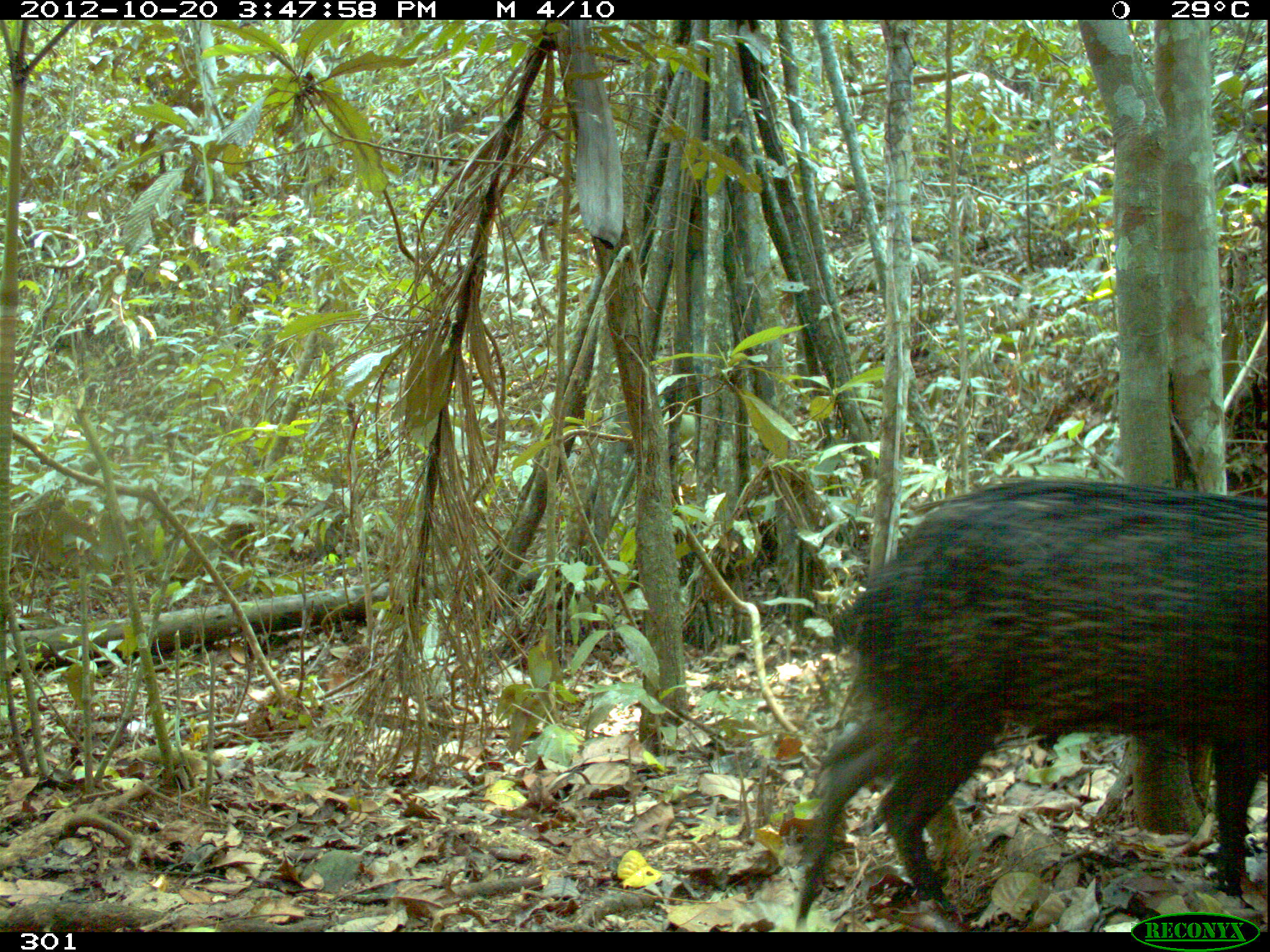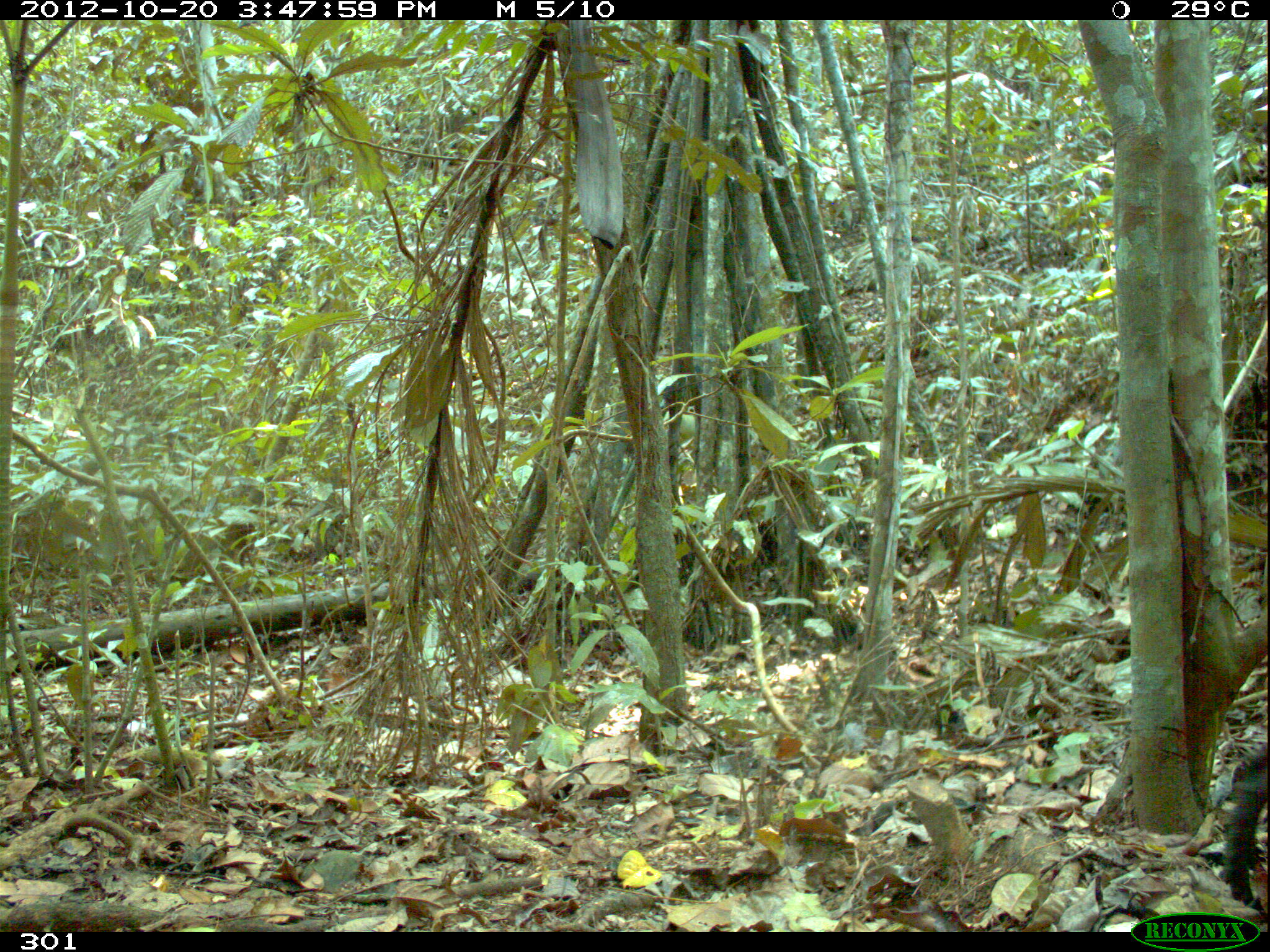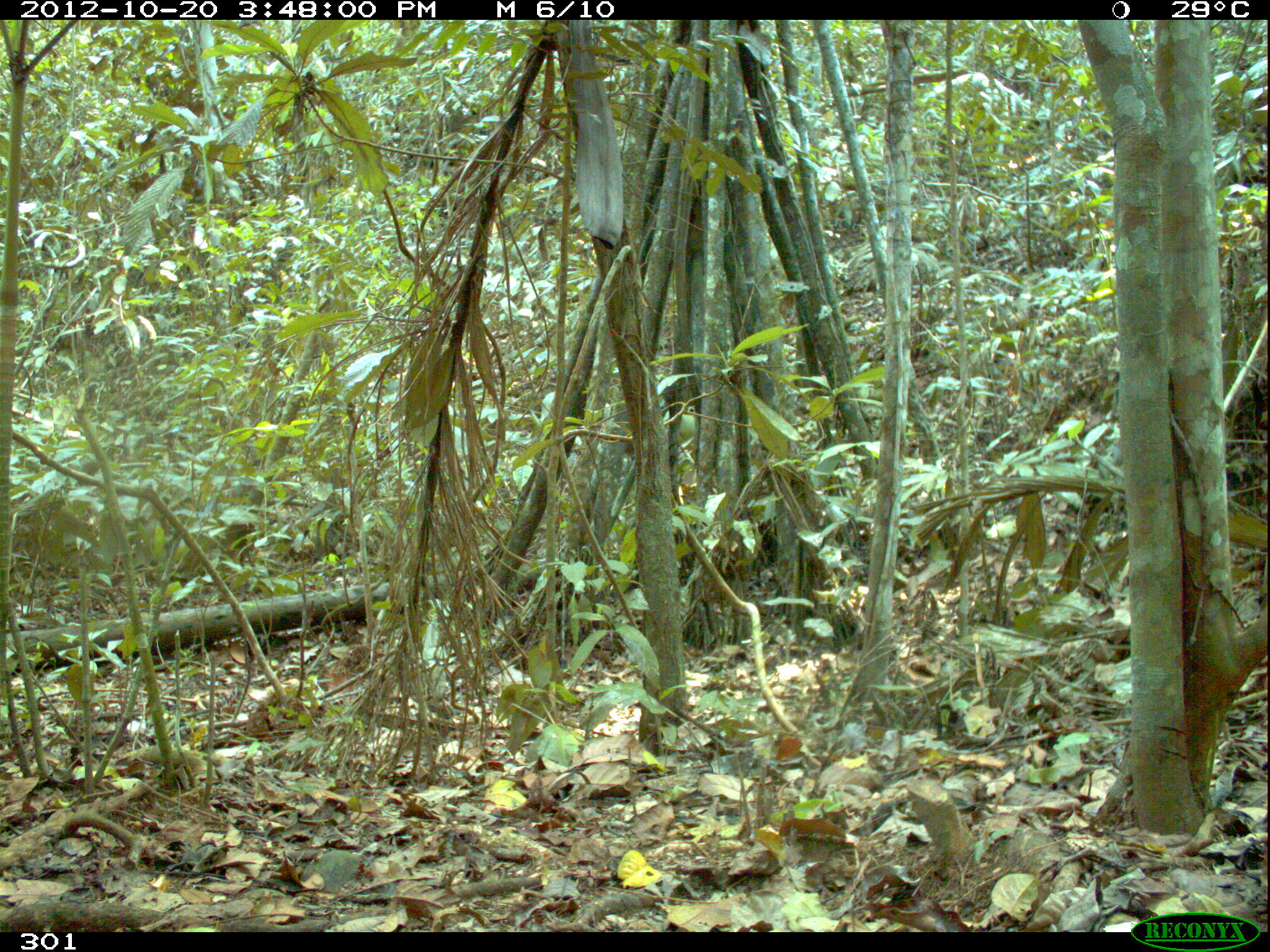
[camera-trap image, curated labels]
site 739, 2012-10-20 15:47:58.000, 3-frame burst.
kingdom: Animalia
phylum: Chordata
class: Mammalia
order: Artiodactyla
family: Tayassuidae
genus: Pecari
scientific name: Pecari tajacu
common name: collared peccary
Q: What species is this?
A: Pecari tajacu (collared peccary).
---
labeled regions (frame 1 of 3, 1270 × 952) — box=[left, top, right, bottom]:
pecari tajacu: box=[792, 467, 1265, 932]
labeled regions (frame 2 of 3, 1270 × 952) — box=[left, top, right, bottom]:
pecari tajacu: box=[1220, 737, 1267, 928]